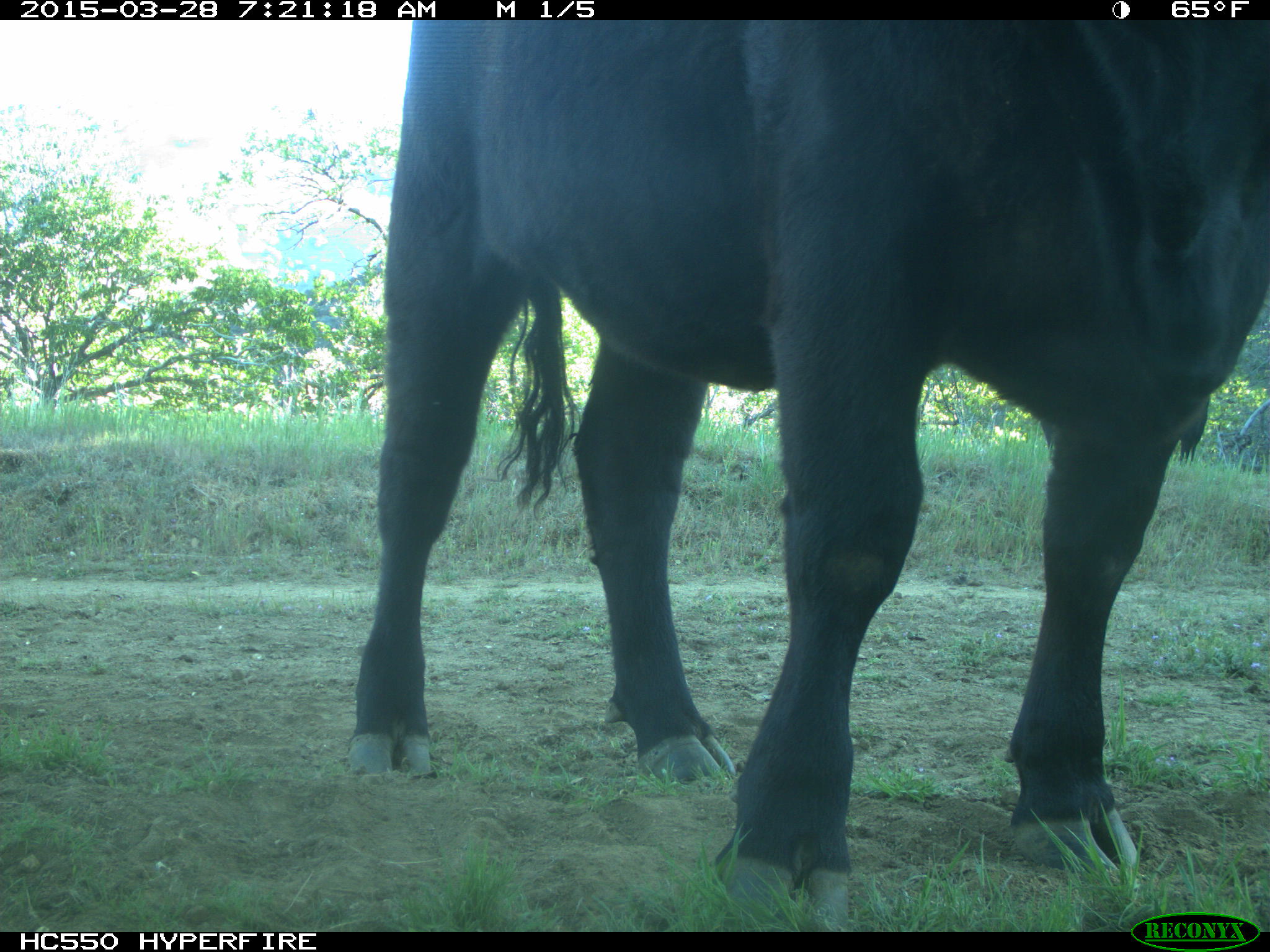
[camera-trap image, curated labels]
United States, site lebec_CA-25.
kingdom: Animalia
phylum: Chordata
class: Mammalia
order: Artiodactyla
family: Bovidae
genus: Bos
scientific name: Bos taurus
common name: domestic cow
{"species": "Bos taurus (domestic cow)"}